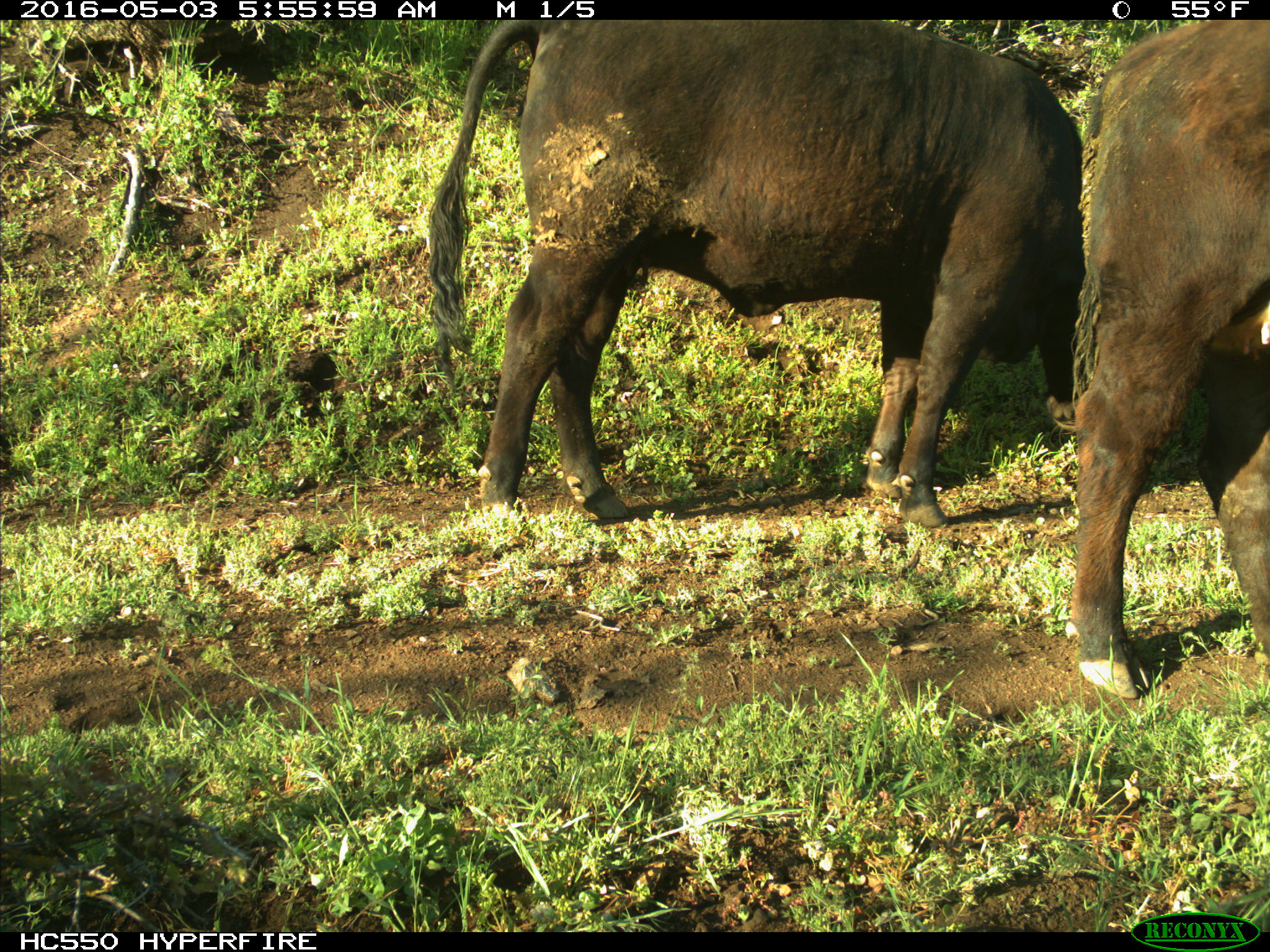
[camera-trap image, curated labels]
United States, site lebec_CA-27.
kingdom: Animalia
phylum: Chordata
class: Mammalia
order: Artiodactyla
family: Bovidae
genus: Bos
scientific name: Bos taurus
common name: domestic cow